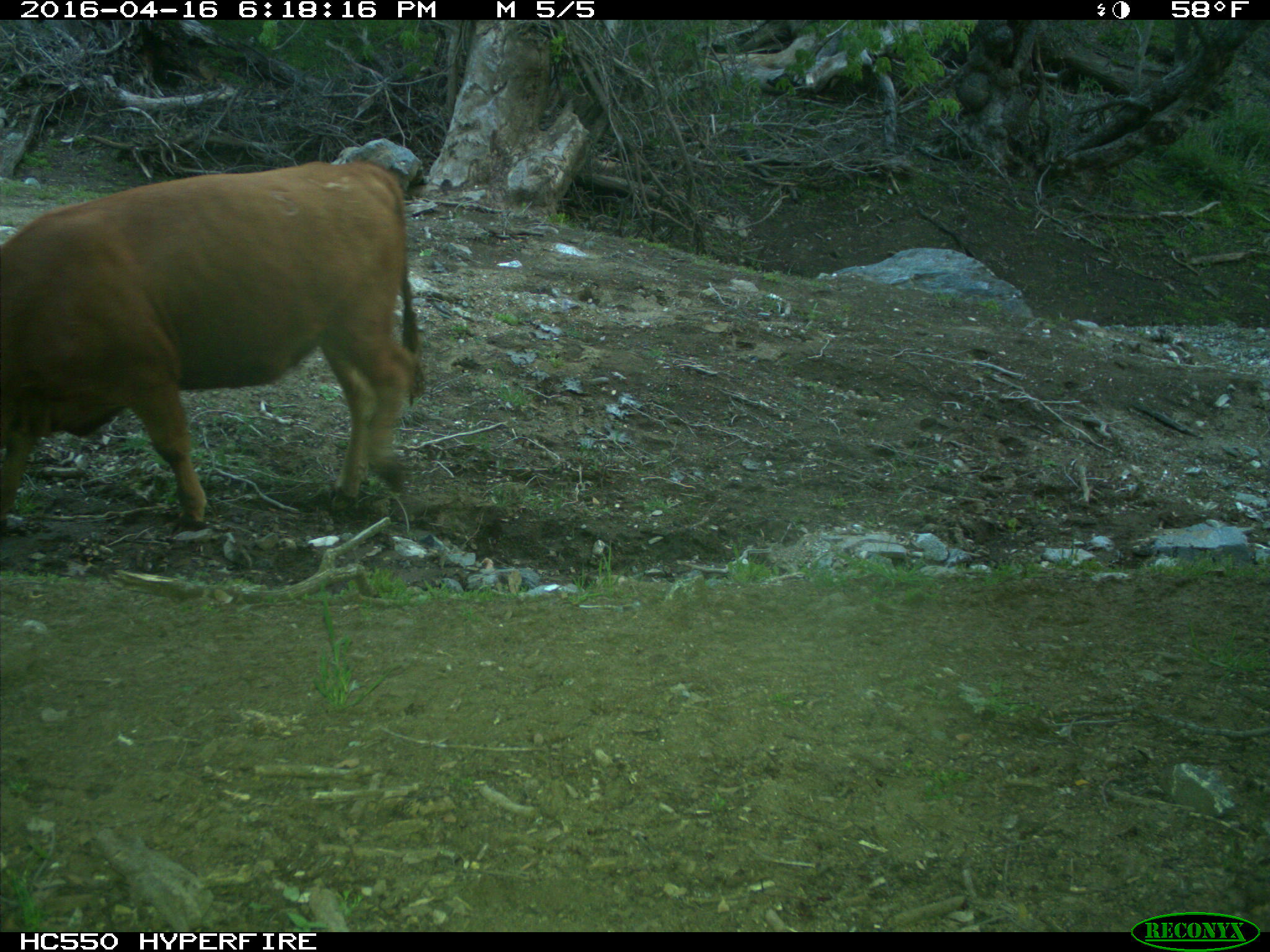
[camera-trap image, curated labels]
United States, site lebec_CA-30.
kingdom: Animalia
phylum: Chordata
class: Mammalia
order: Artiodactyla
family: Bovidae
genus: Bos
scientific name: Bos taurus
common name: domestic cow